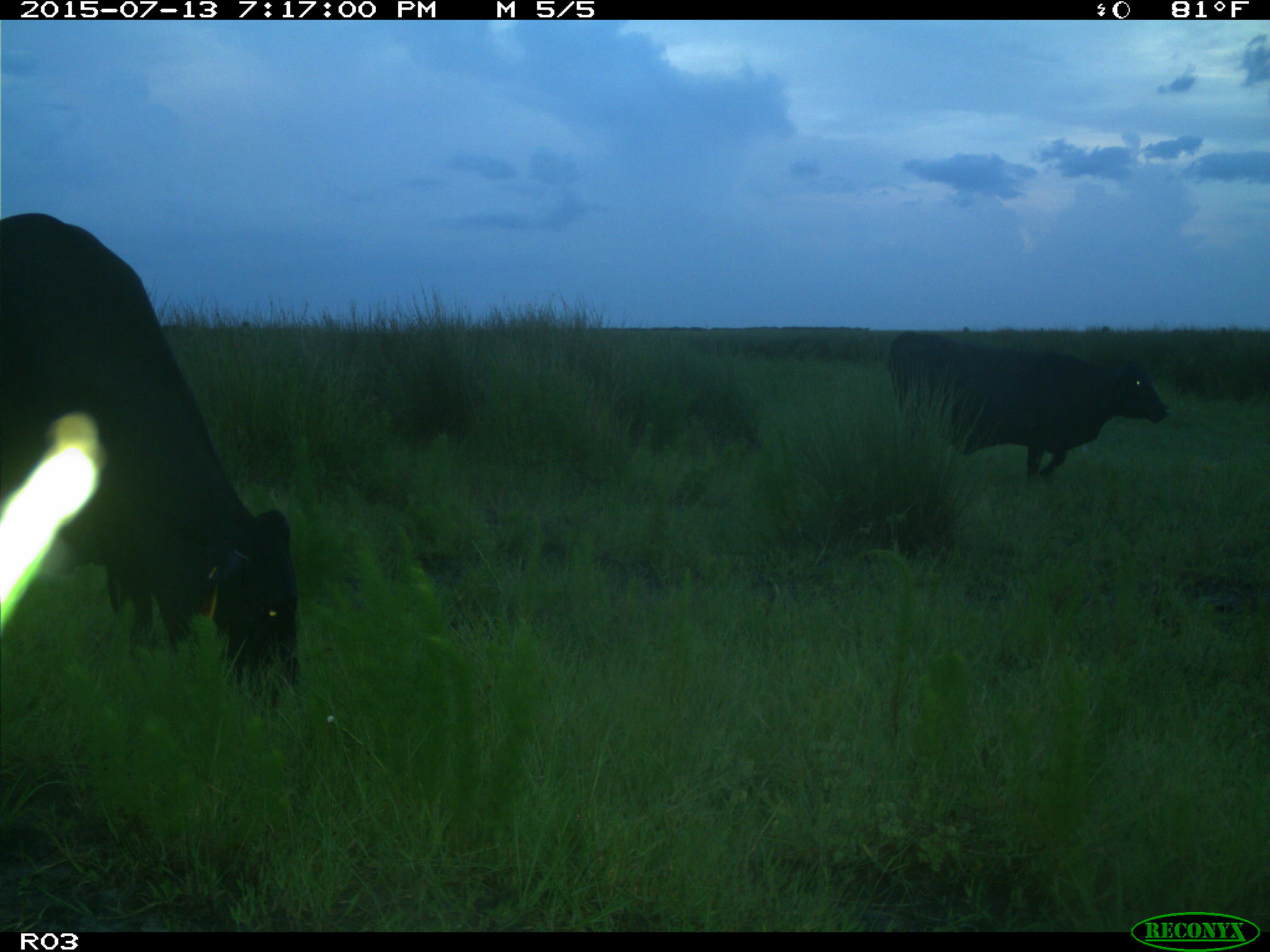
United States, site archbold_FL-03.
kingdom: Animalia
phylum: Chordata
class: Mammalia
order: Artiodactyla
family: Bovidae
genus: Bos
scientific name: Bos taurus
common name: domestic cow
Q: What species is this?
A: Bos taurus (domestic cow).